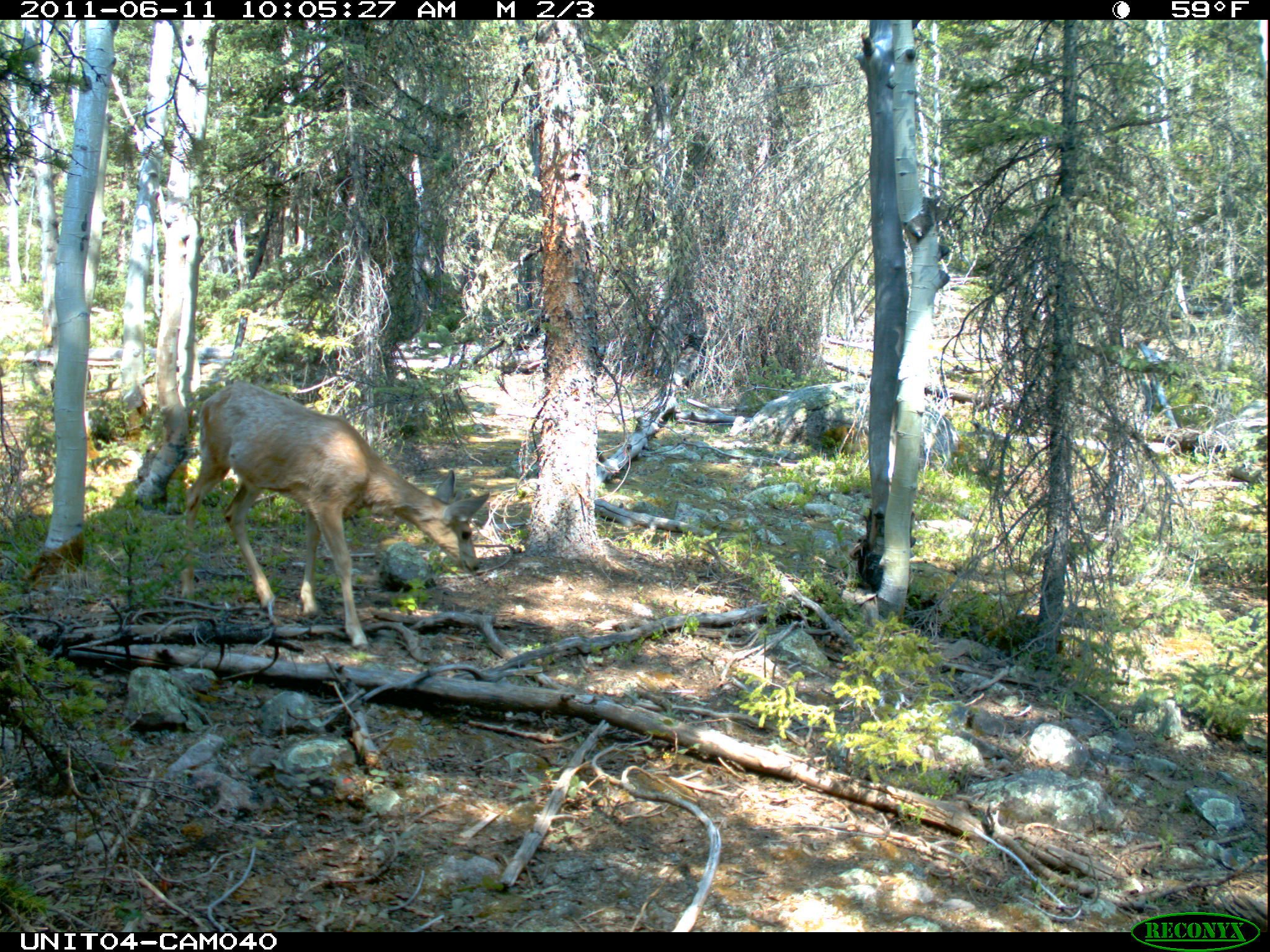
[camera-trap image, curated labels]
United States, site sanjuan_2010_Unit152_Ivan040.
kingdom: Animalia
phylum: Chordata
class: Mammalia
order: Artiodactyla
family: Cervidae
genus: Odocoileus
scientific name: Odocoileus hemionus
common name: mule deer